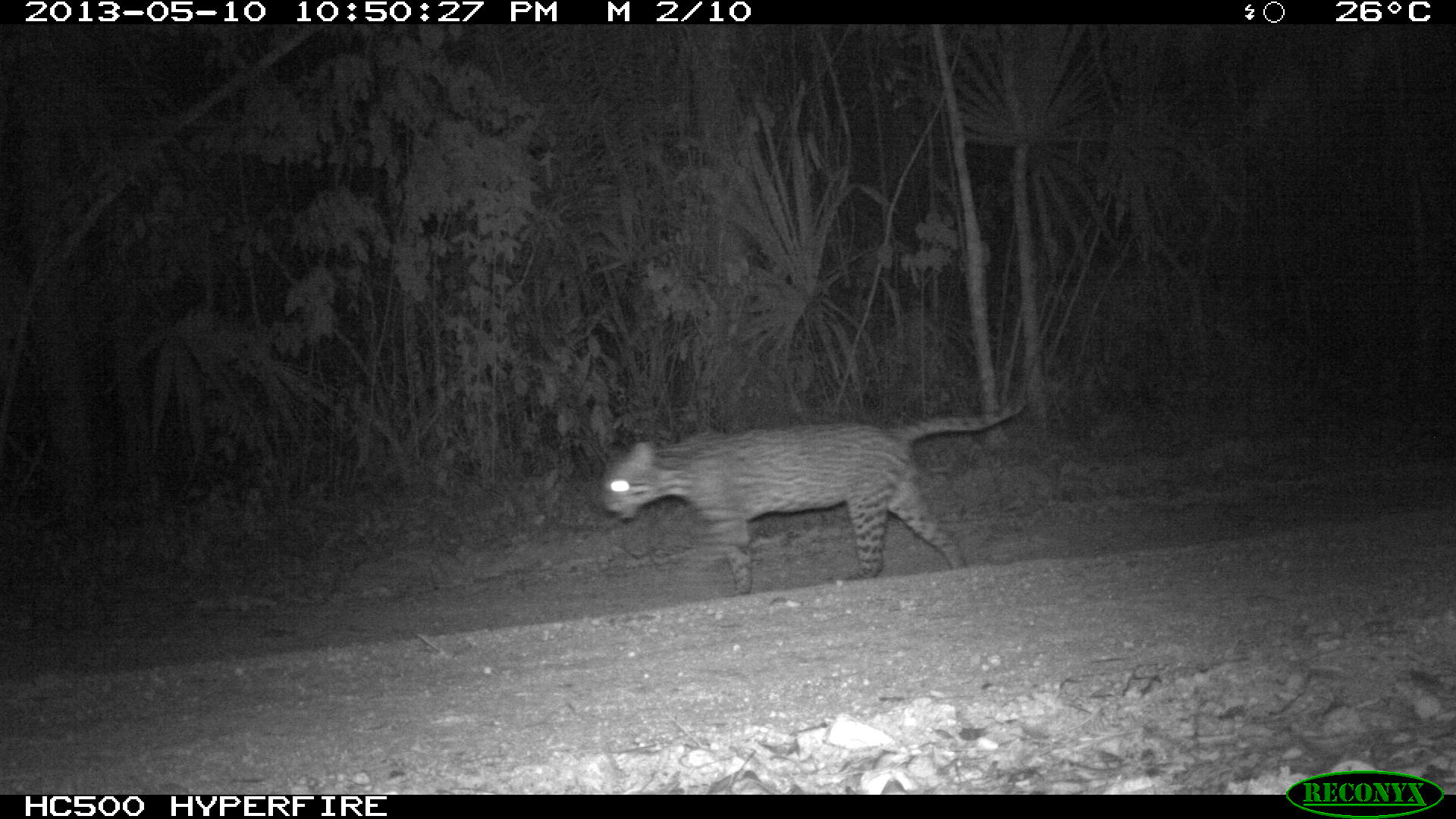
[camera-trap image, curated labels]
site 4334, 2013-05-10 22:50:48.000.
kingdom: Animalia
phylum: Chordata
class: Mammalia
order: Carnivora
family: Felidae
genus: Leopardus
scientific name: Leopardus pardalis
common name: ocelot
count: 1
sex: male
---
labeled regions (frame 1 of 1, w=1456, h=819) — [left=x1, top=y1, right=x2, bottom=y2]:
leopardus pardalis: [left=601, top=400, right=1026, bottom=595]